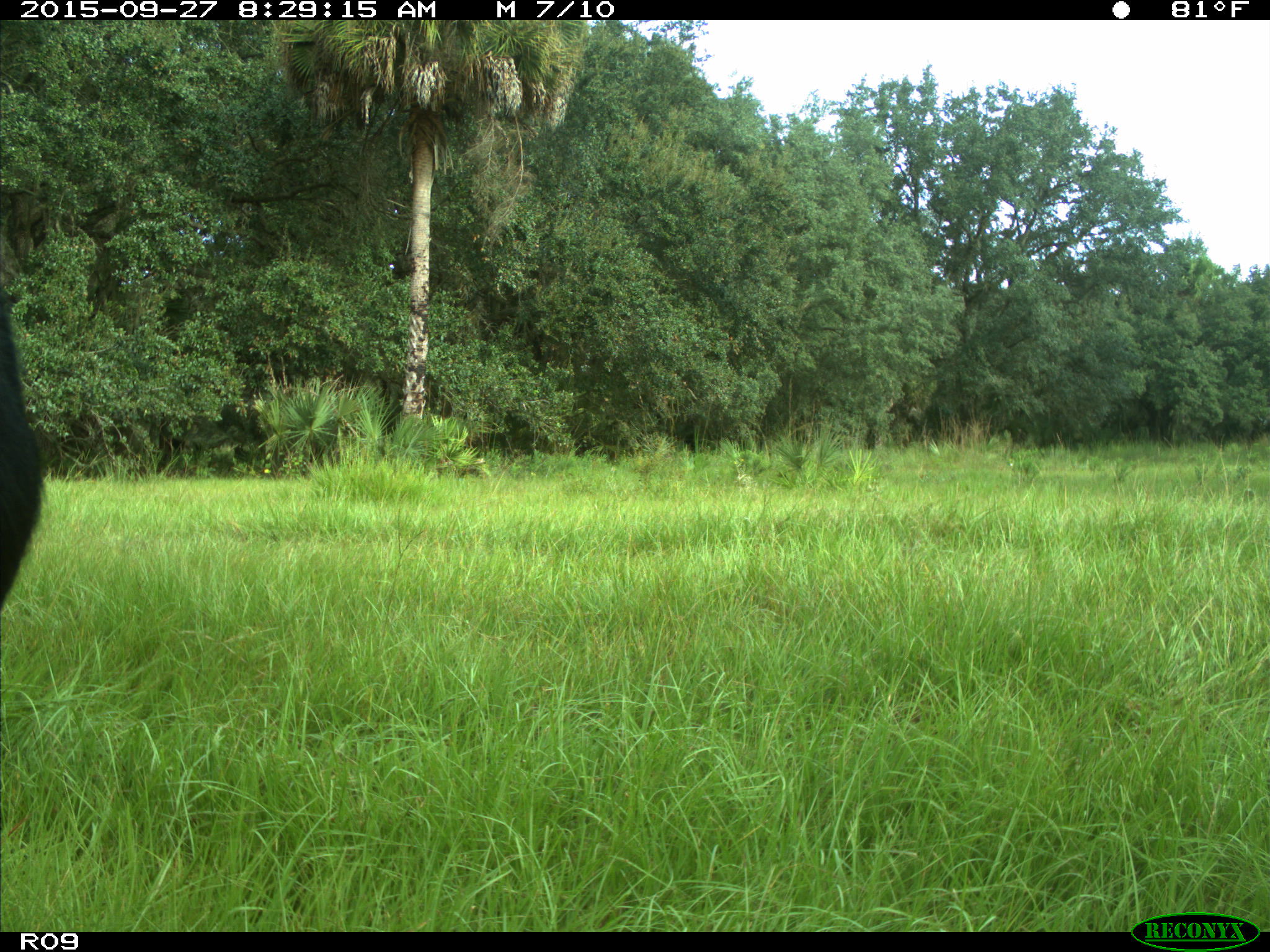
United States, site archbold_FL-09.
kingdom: Animalia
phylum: Chordata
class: Mammalia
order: Artiodactyla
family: Bovidae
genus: Bos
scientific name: Bos taurus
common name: domestic cow